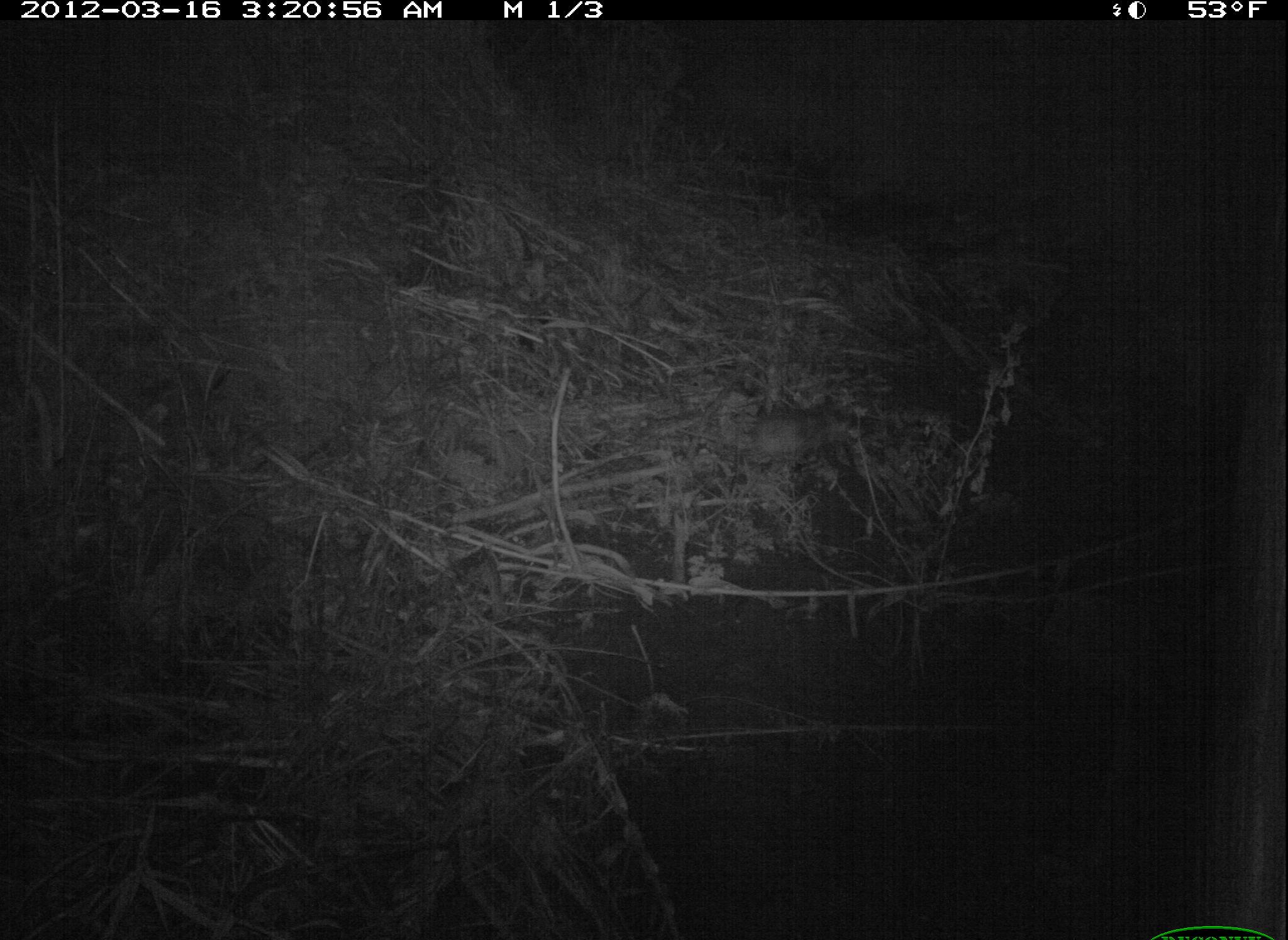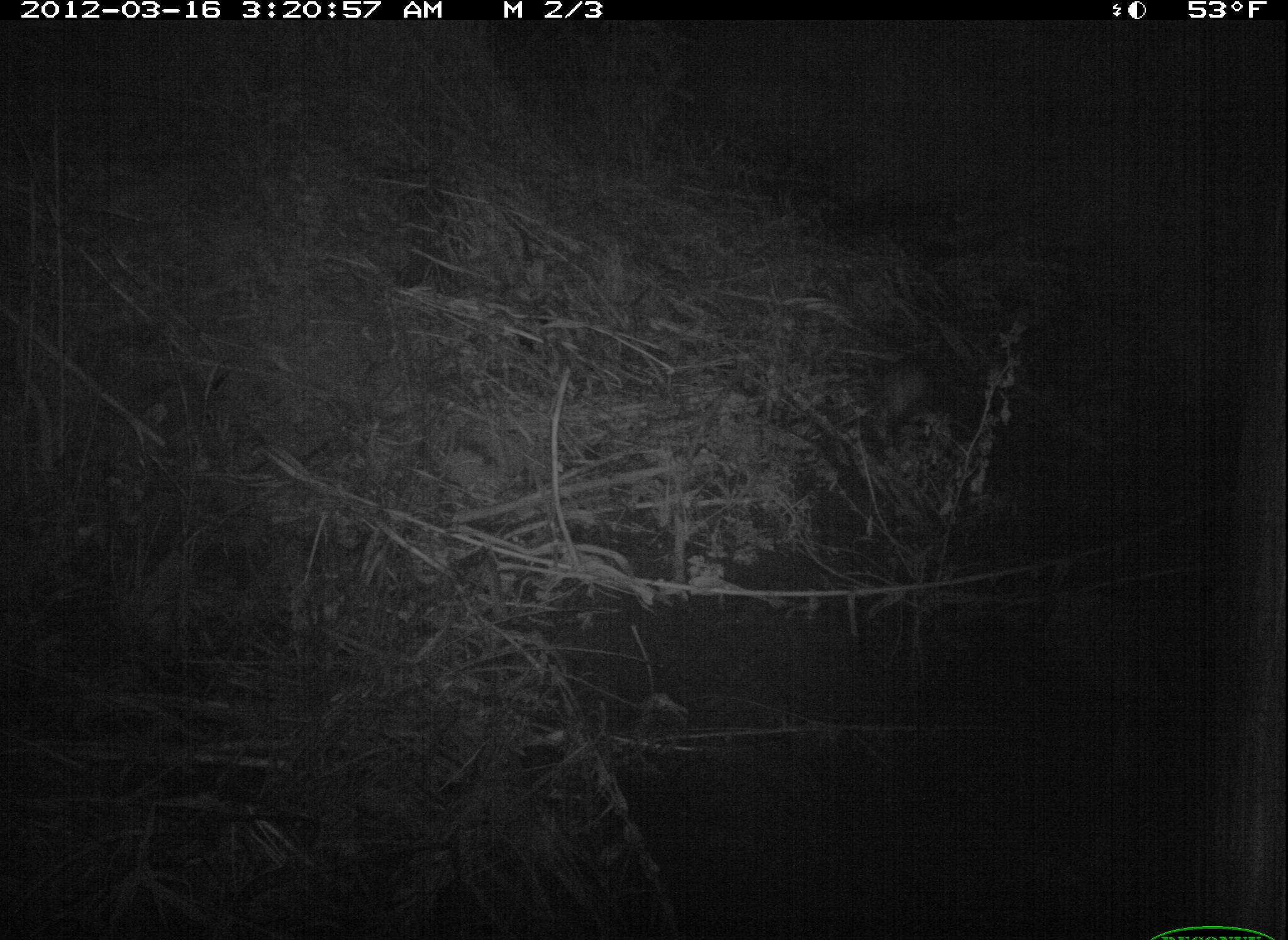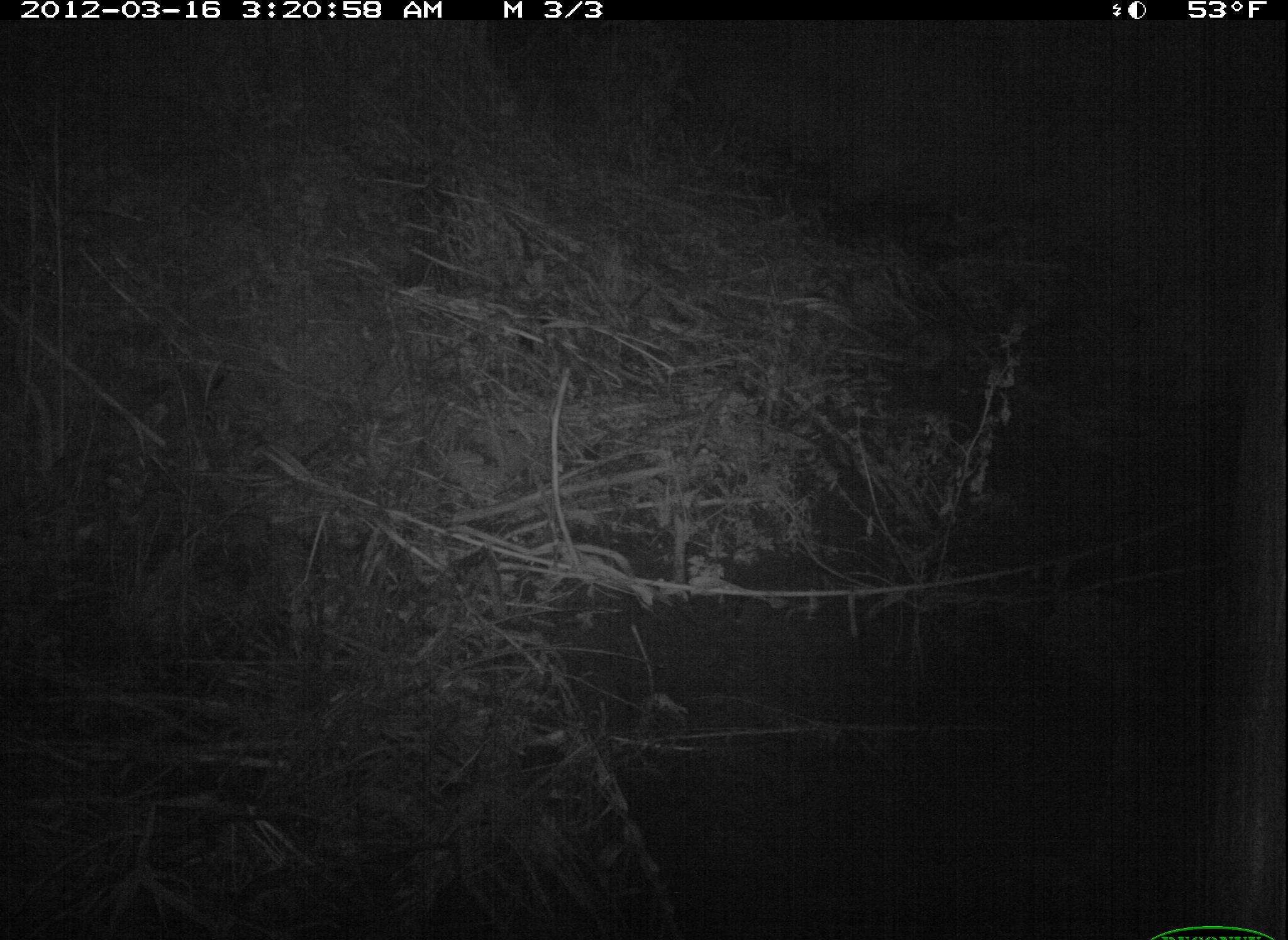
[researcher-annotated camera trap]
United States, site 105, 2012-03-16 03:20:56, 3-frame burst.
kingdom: Animalia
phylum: Chordata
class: Mammalia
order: Didelphimorphia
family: Didelphidae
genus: Didelphis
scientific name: Didelphis virginiana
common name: virginia opossum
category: opossum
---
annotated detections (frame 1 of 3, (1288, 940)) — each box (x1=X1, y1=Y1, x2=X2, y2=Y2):
opossum: (x1=733, y1=395, x2=886, y2=474)